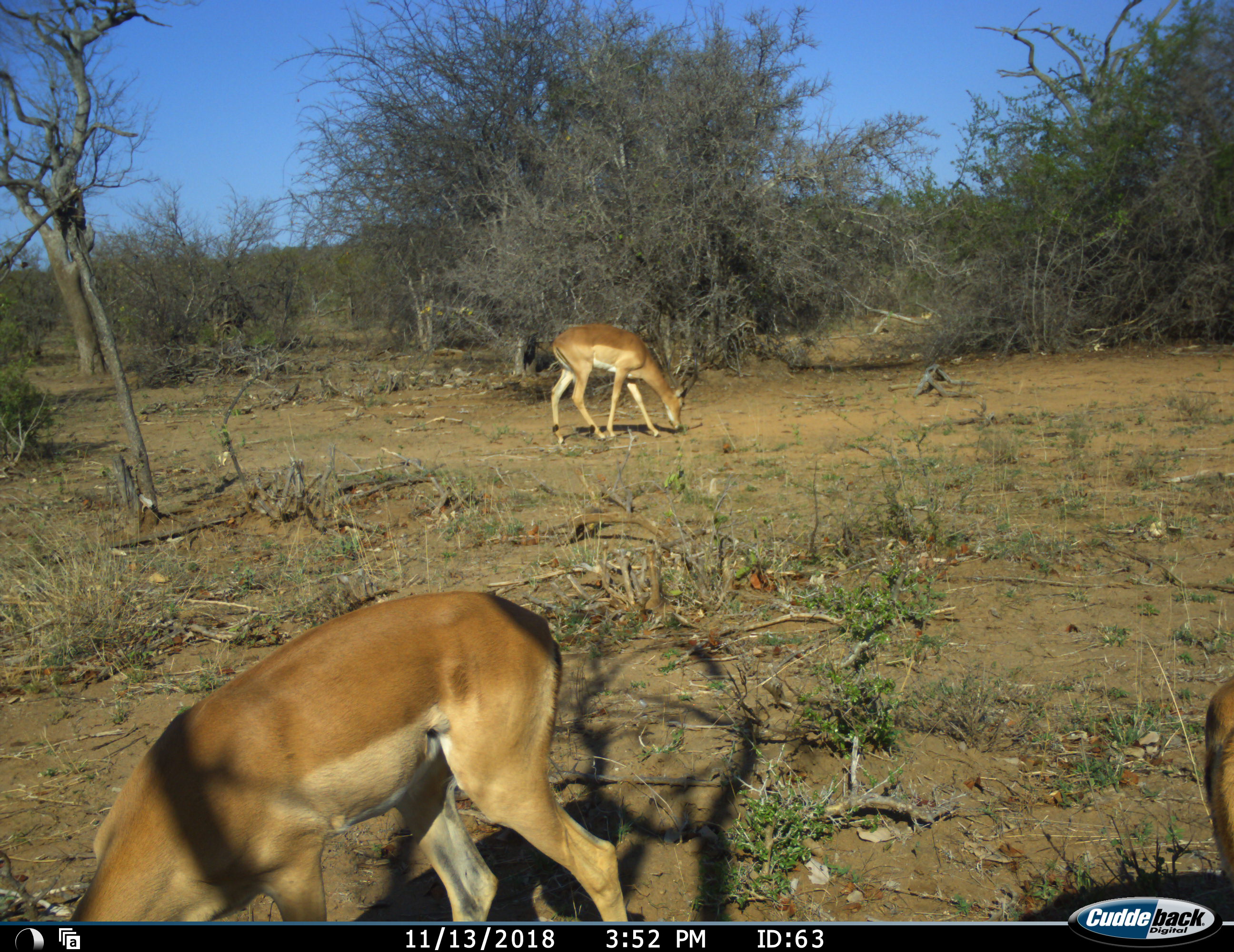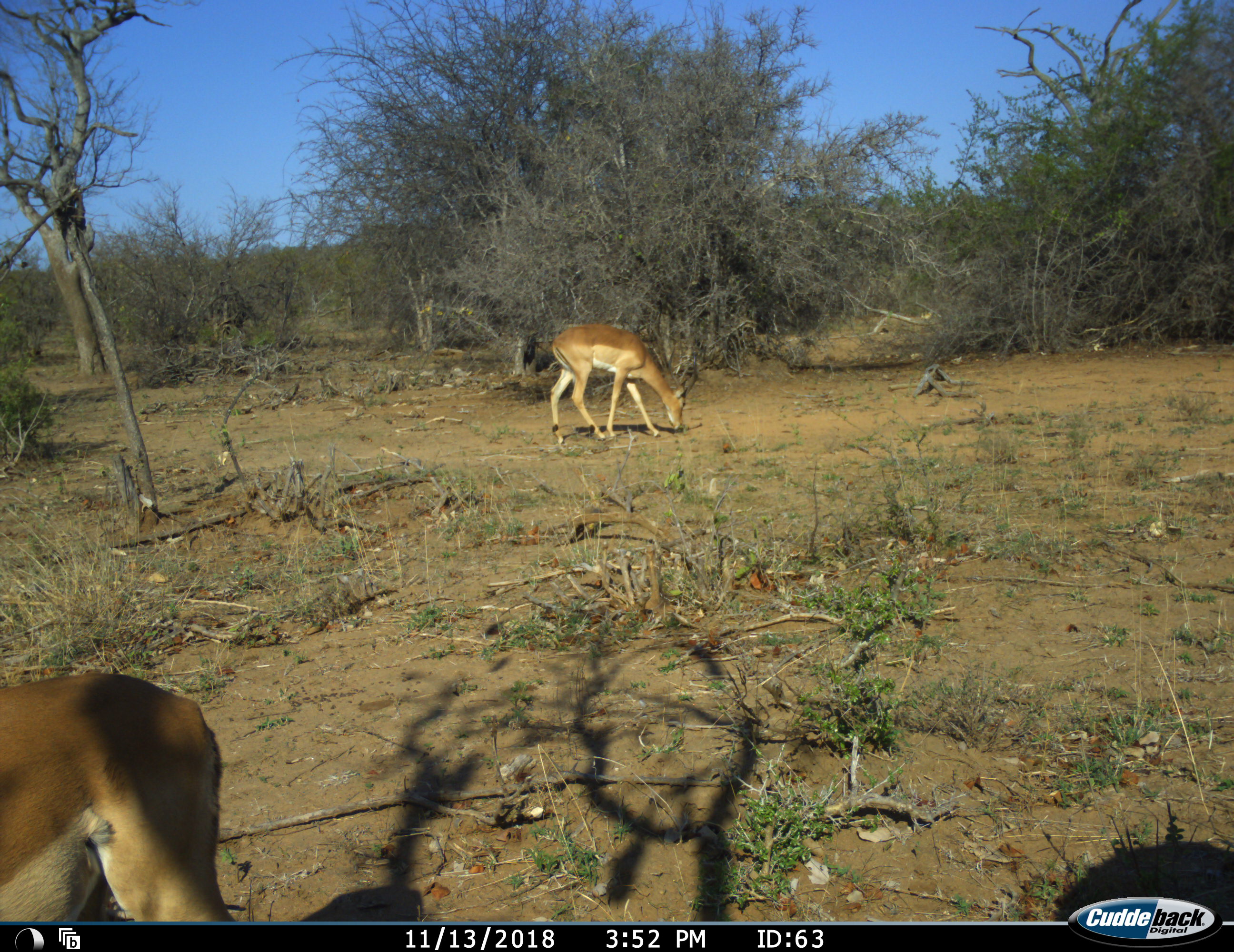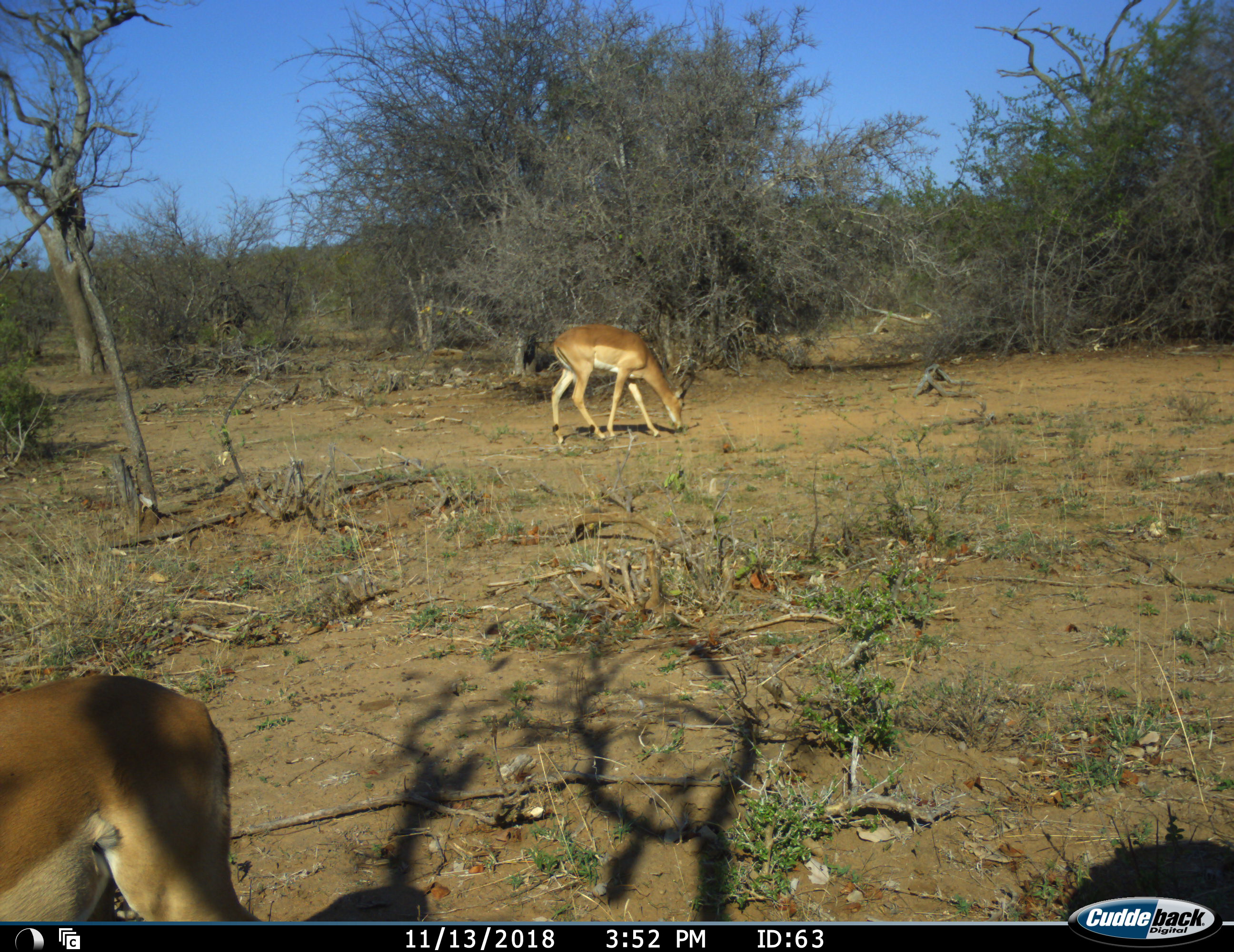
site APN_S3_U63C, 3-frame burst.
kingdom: Animalia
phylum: Chordata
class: Mammalia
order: Artiodactyla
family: Bovidae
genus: Aepyceros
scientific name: Aepyceros melampus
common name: impala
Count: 2.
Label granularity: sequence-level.